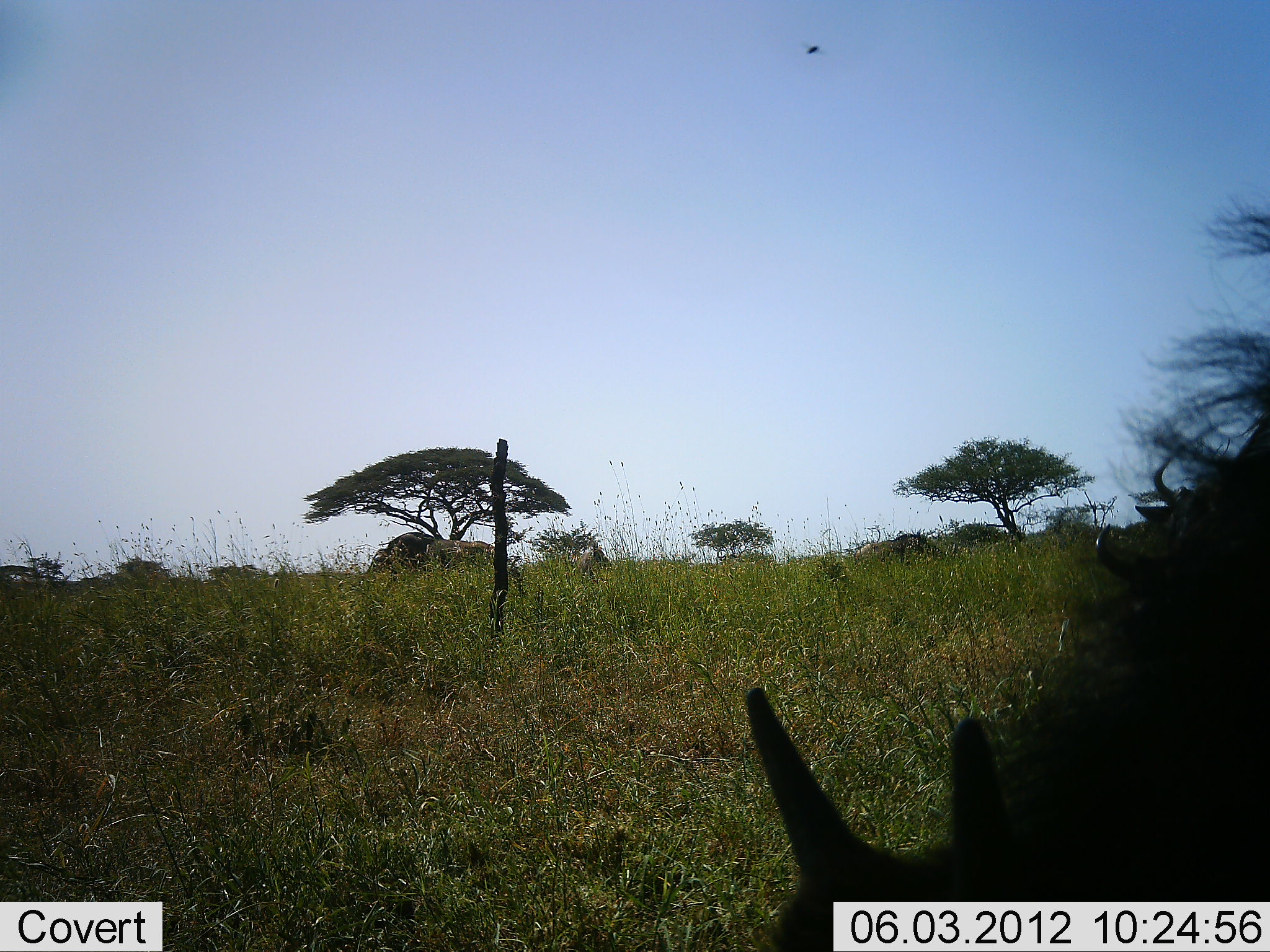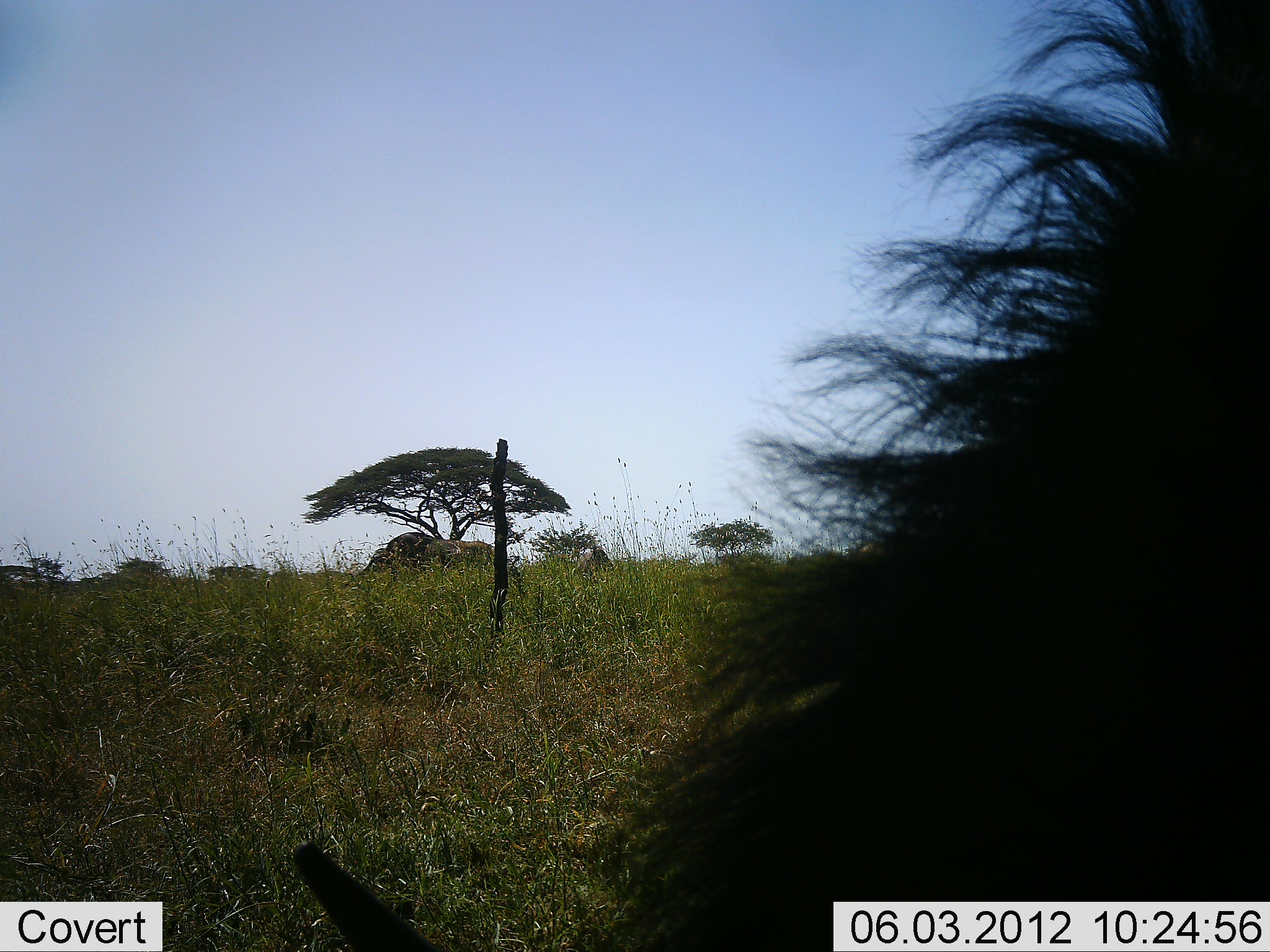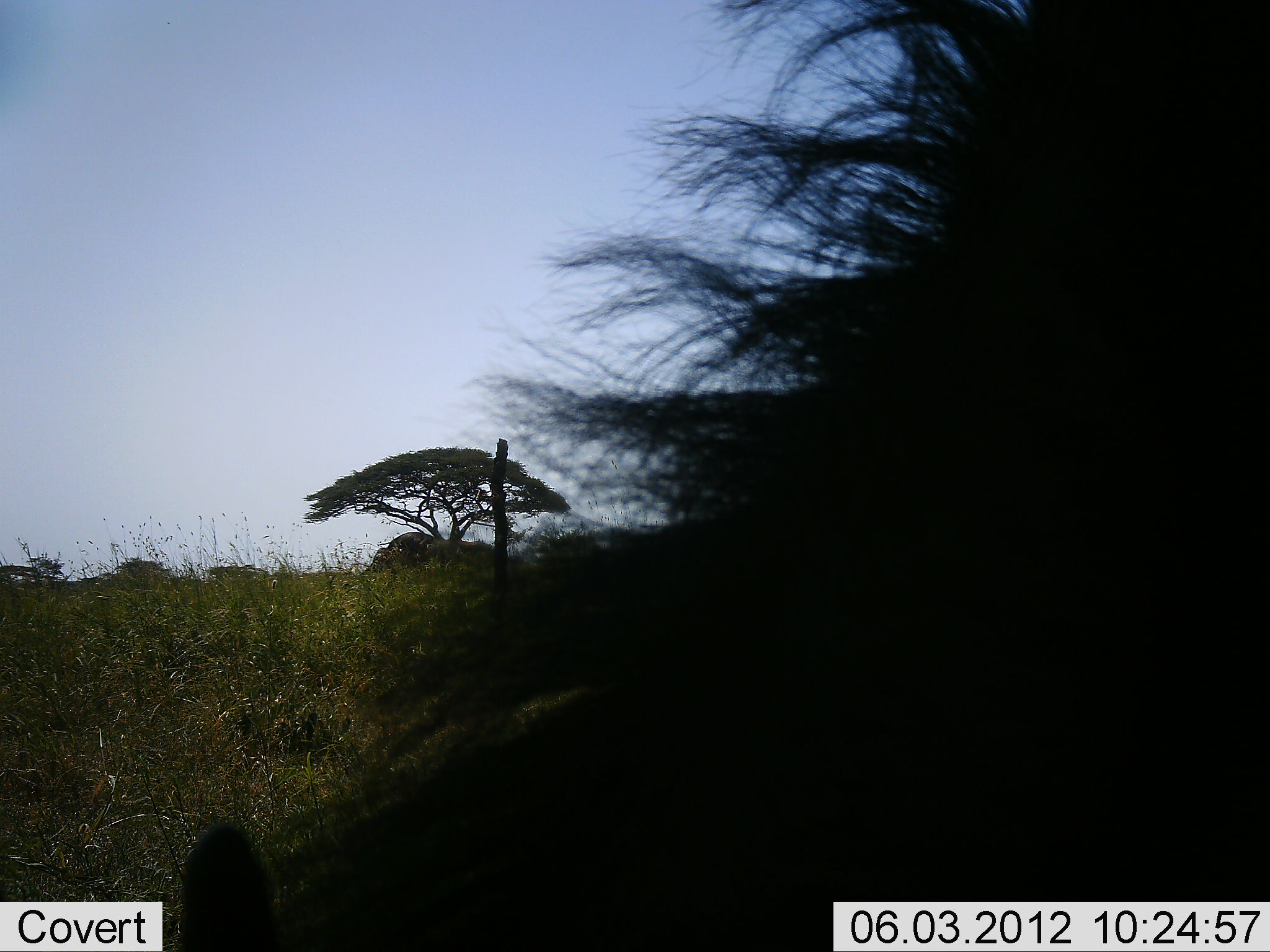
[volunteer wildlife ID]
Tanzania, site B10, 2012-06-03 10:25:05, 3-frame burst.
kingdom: Animalia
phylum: Chordata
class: Mammalia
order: Artiodactyla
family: Bovidae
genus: Connochaetes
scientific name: Connochaetes taurinus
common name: blue wildebeest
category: wildebeest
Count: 2.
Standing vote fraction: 44%.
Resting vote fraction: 11%.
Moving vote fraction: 22%.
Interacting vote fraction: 0%.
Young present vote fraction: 0%.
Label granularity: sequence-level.